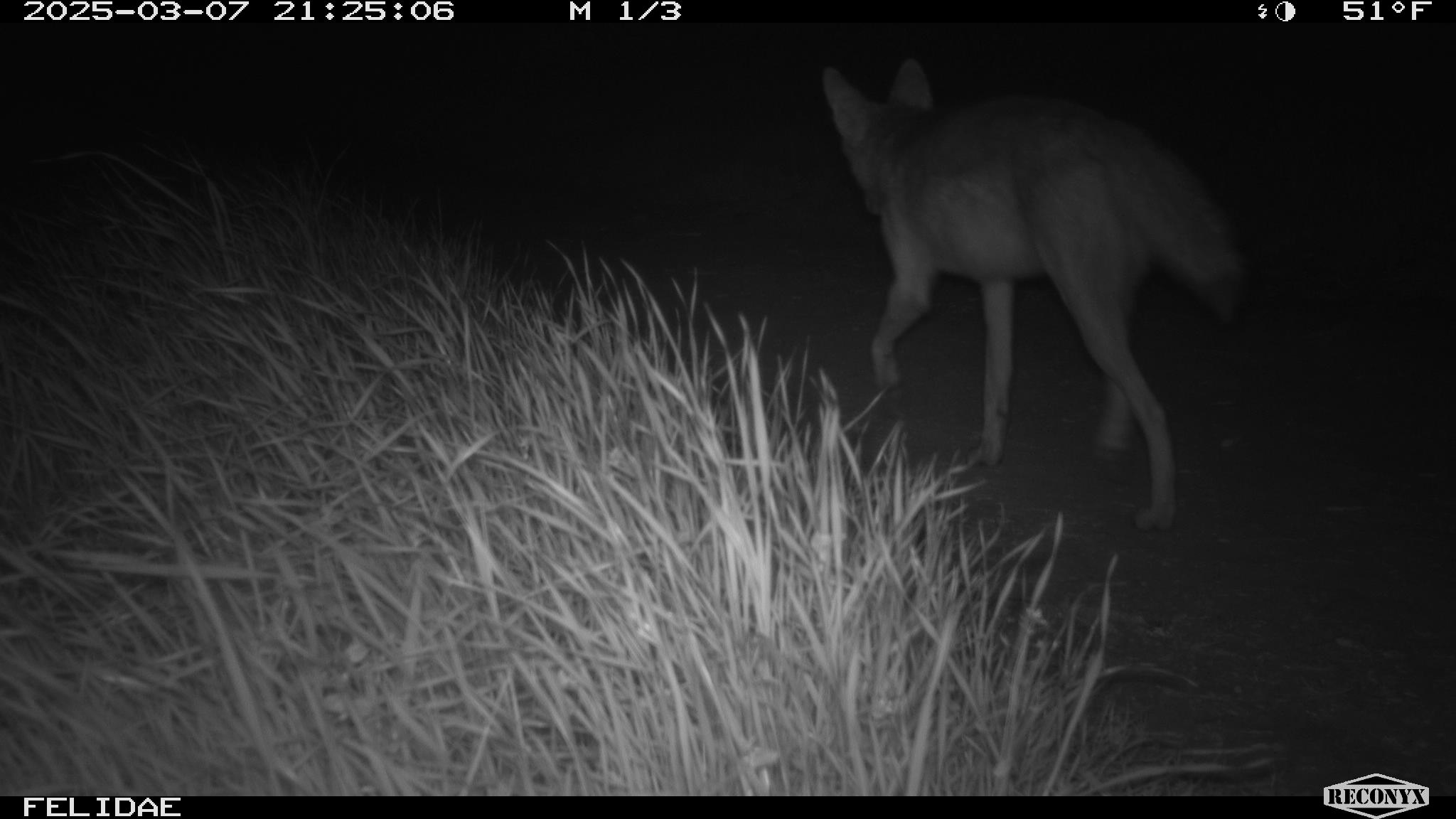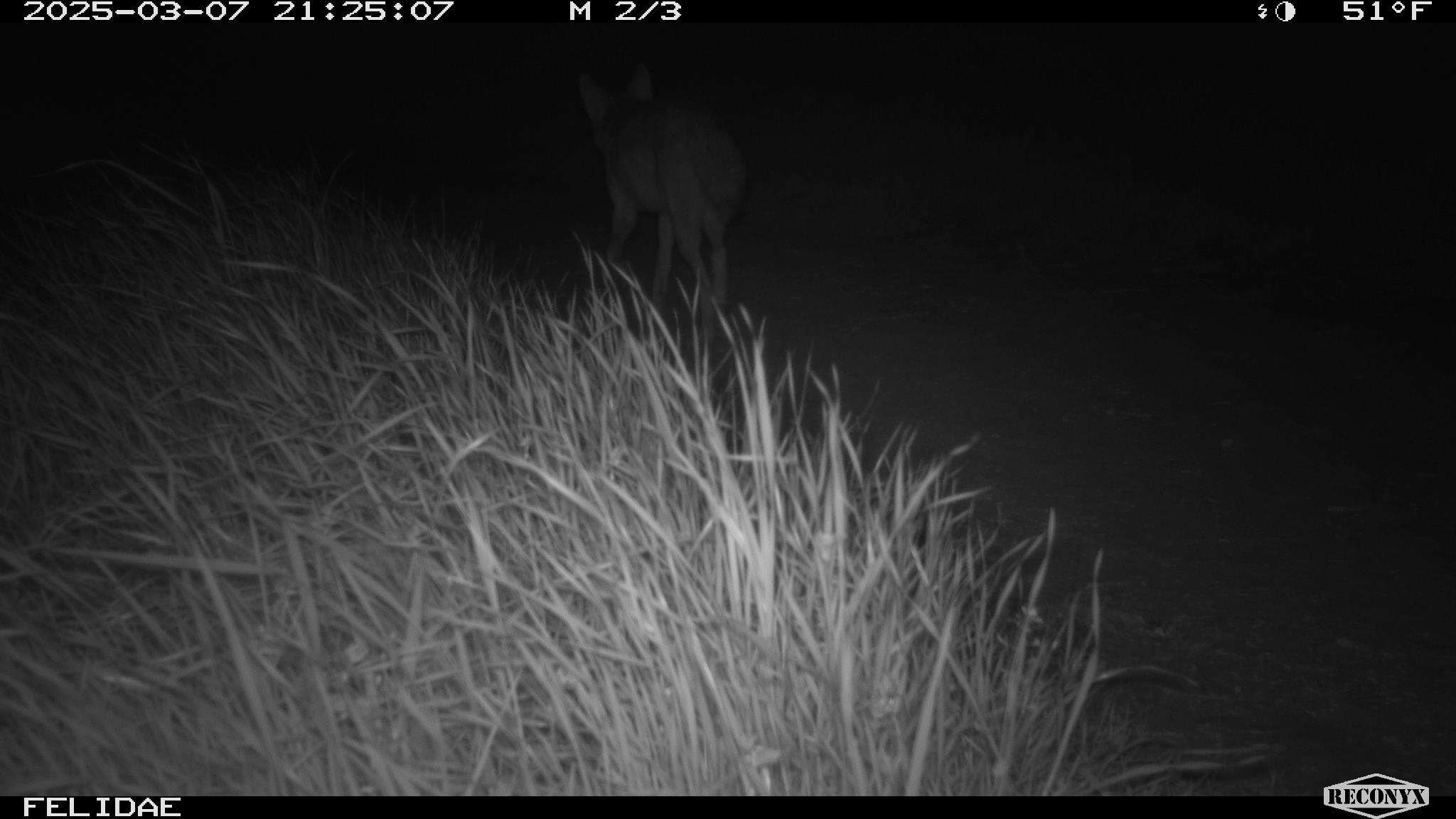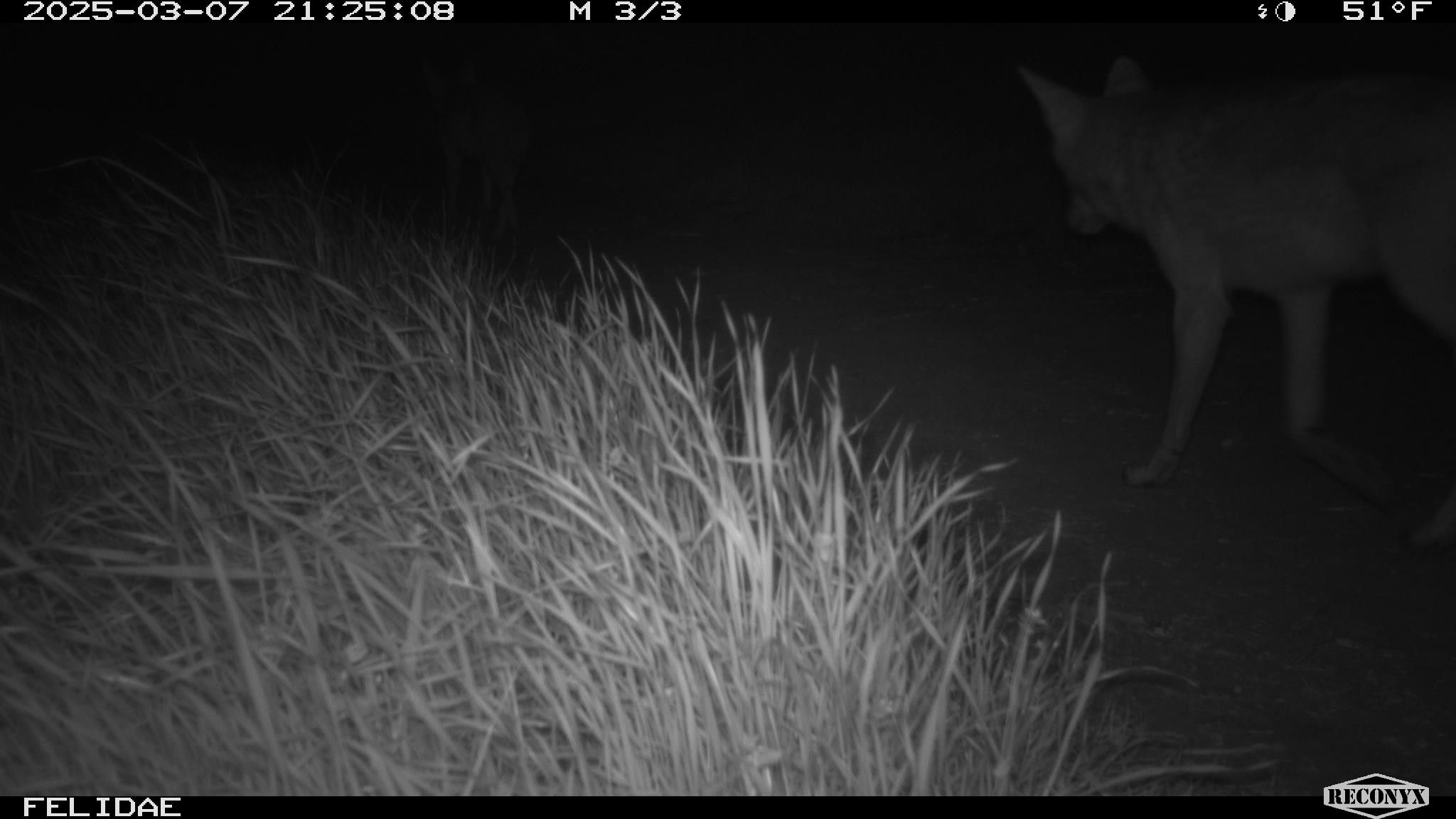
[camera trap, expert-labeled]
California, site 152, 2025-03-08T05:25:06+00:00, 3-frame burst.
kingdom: Animalia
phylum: Chordata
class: Mammalia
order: Carnivora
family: Canidae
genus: Canis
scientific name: Canis latrans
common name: coyote